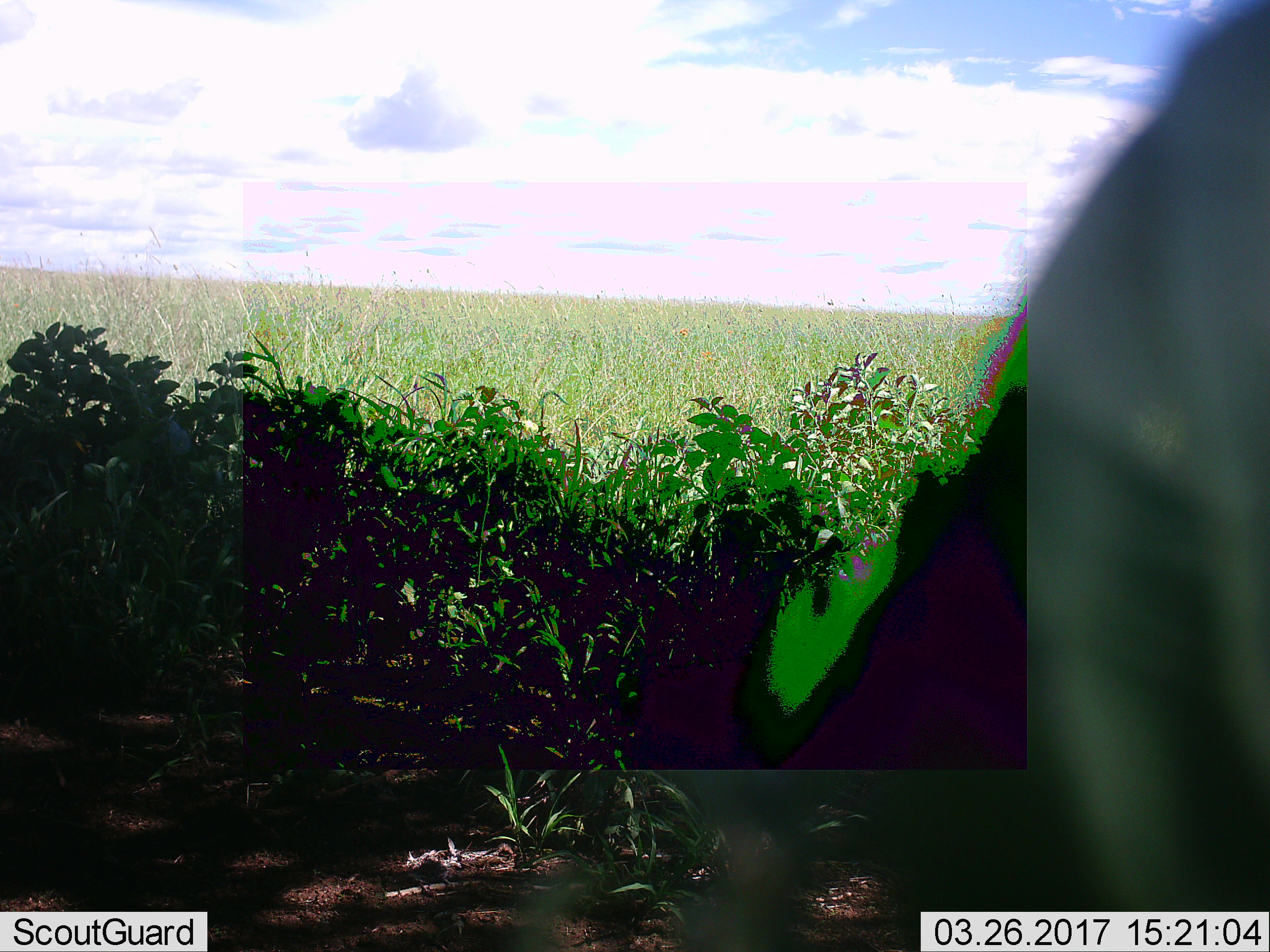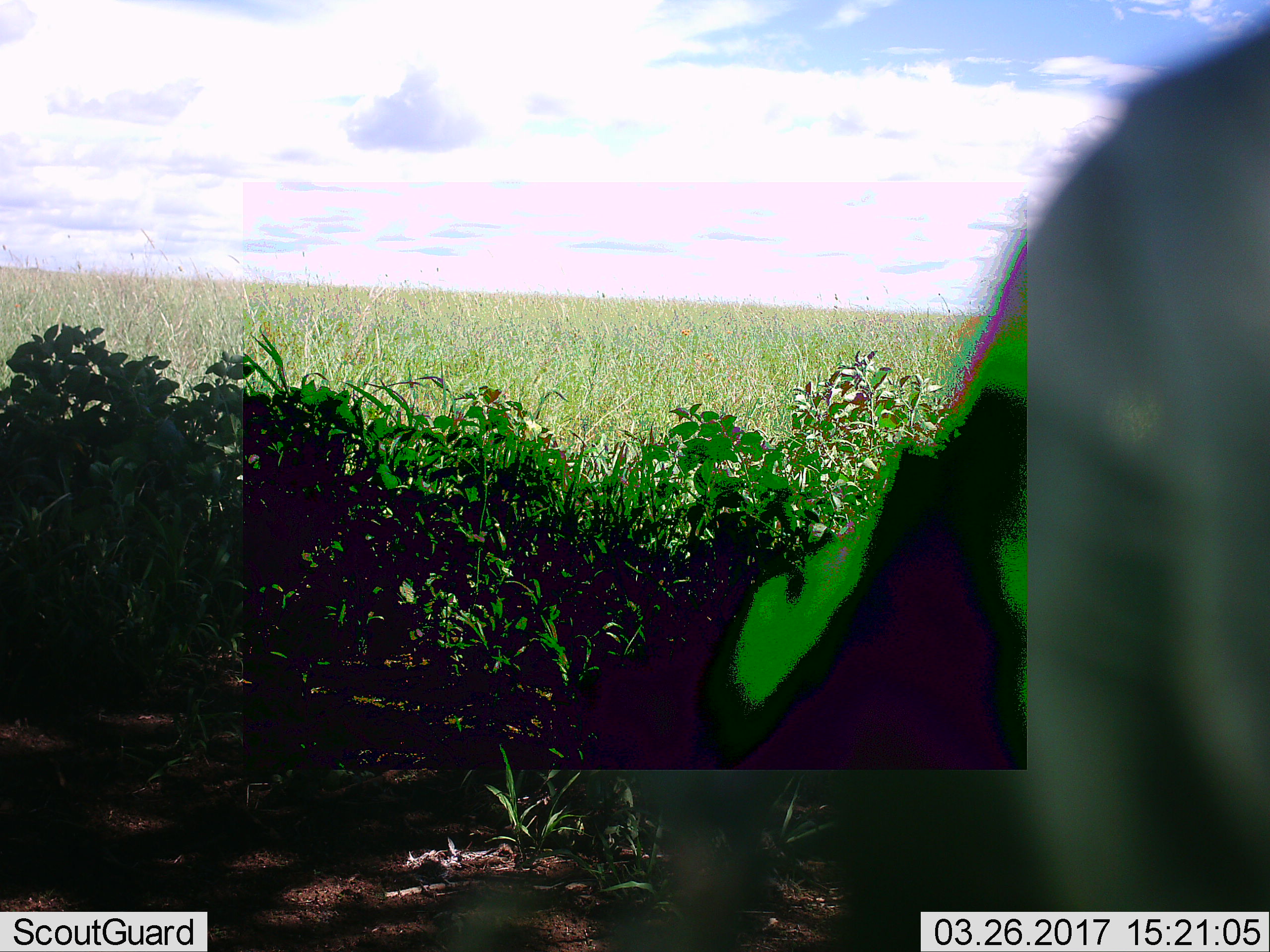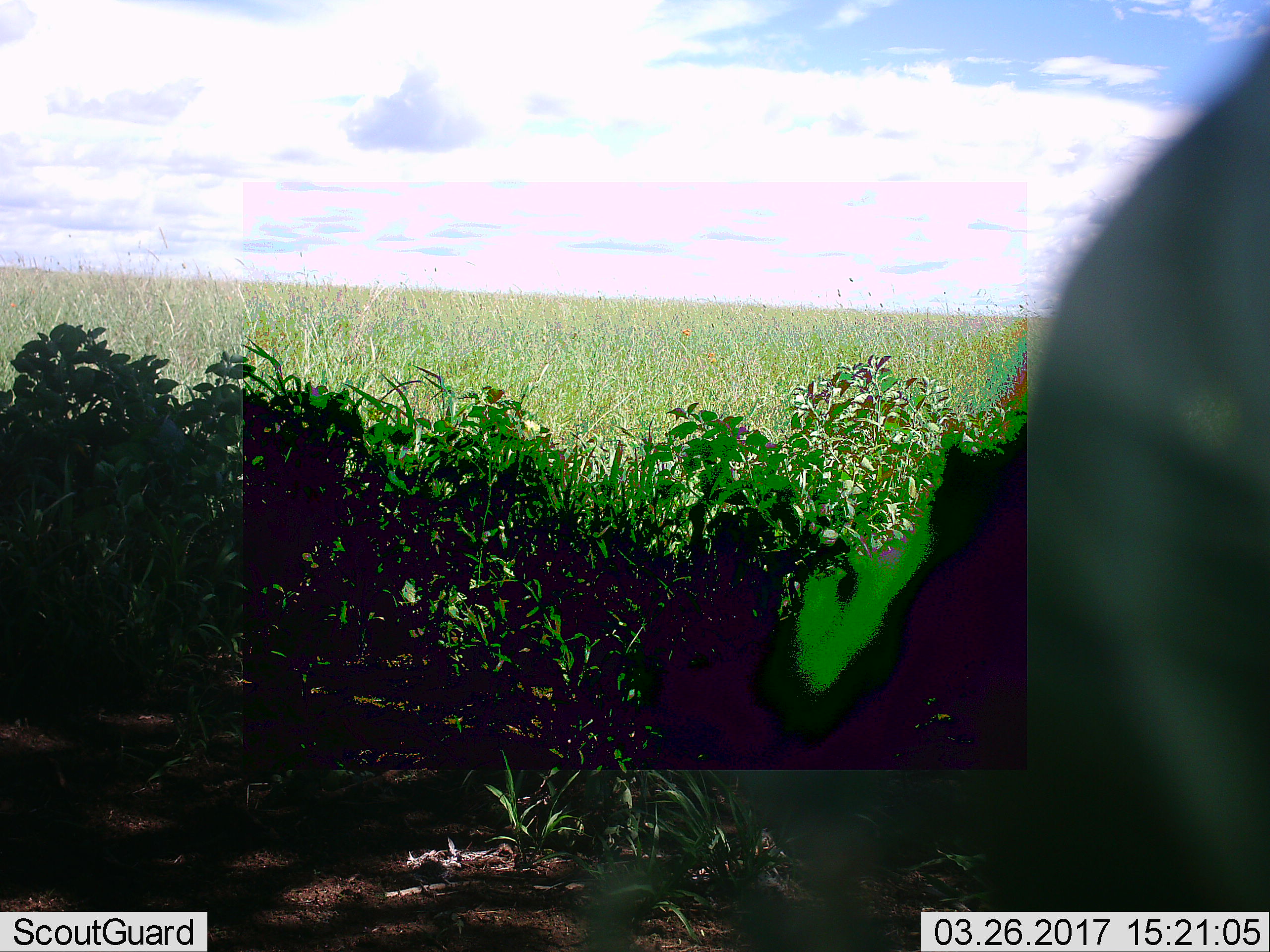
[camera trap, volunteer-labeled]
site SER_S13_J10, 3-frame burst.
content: unidentified animal